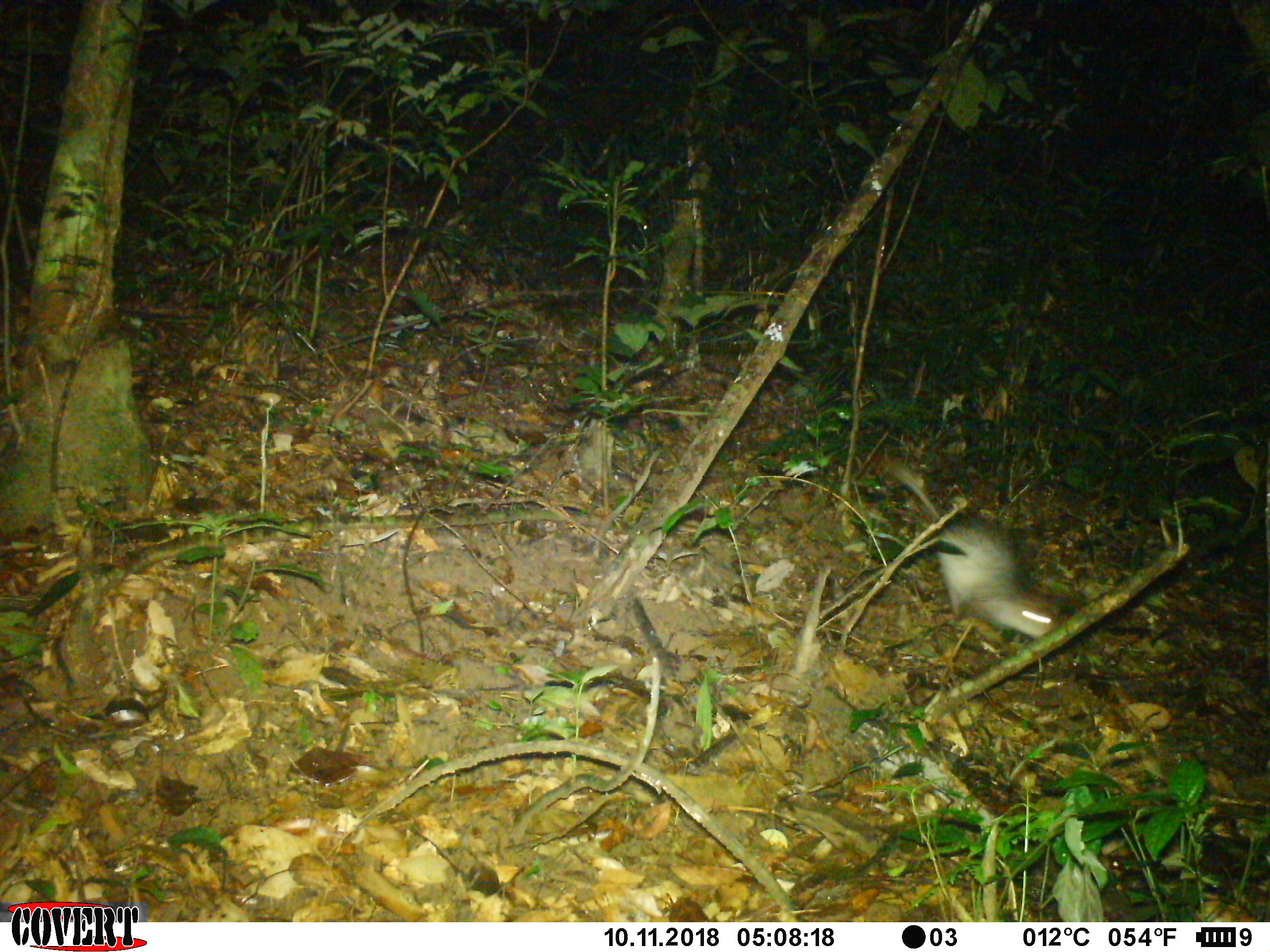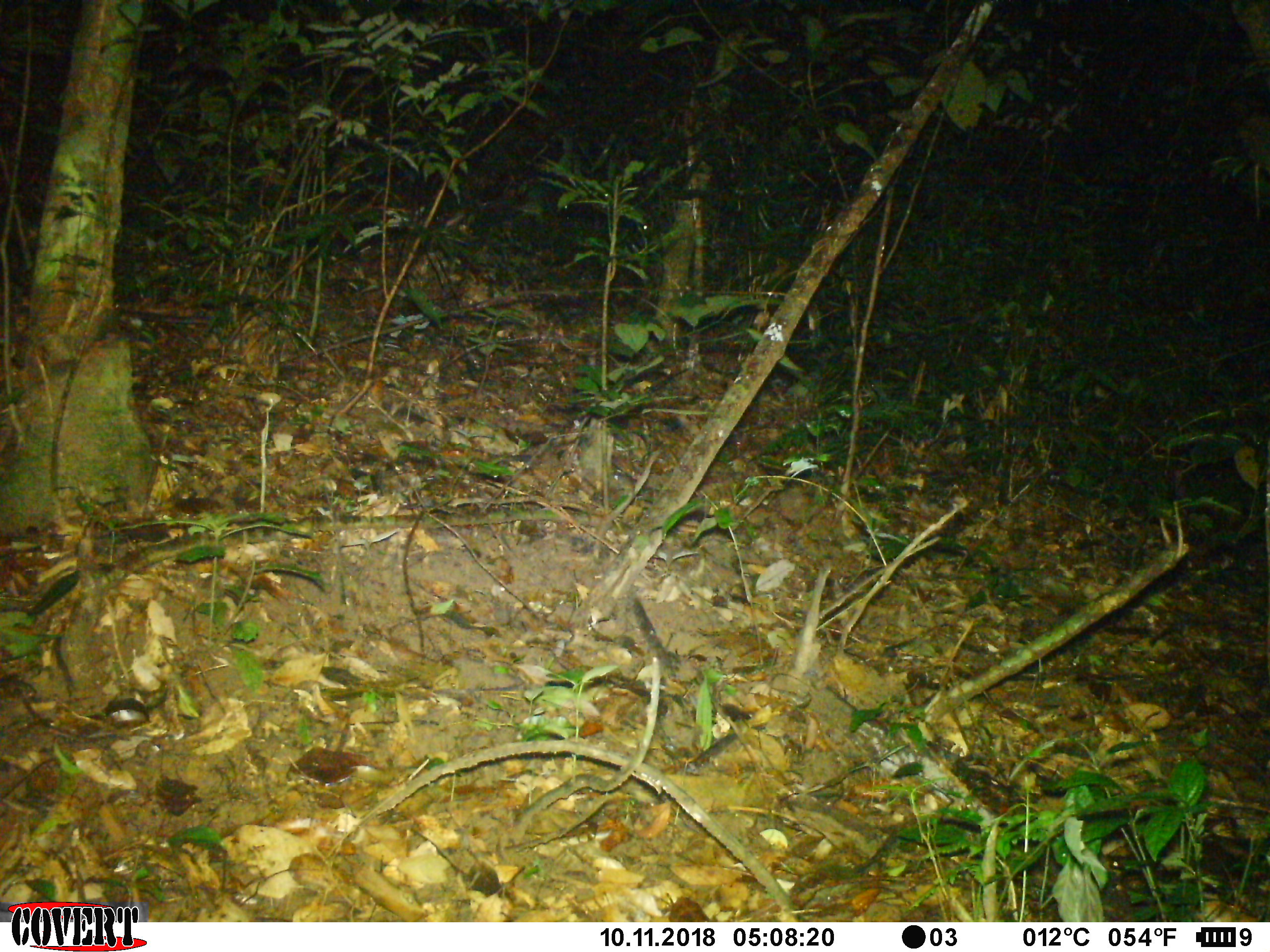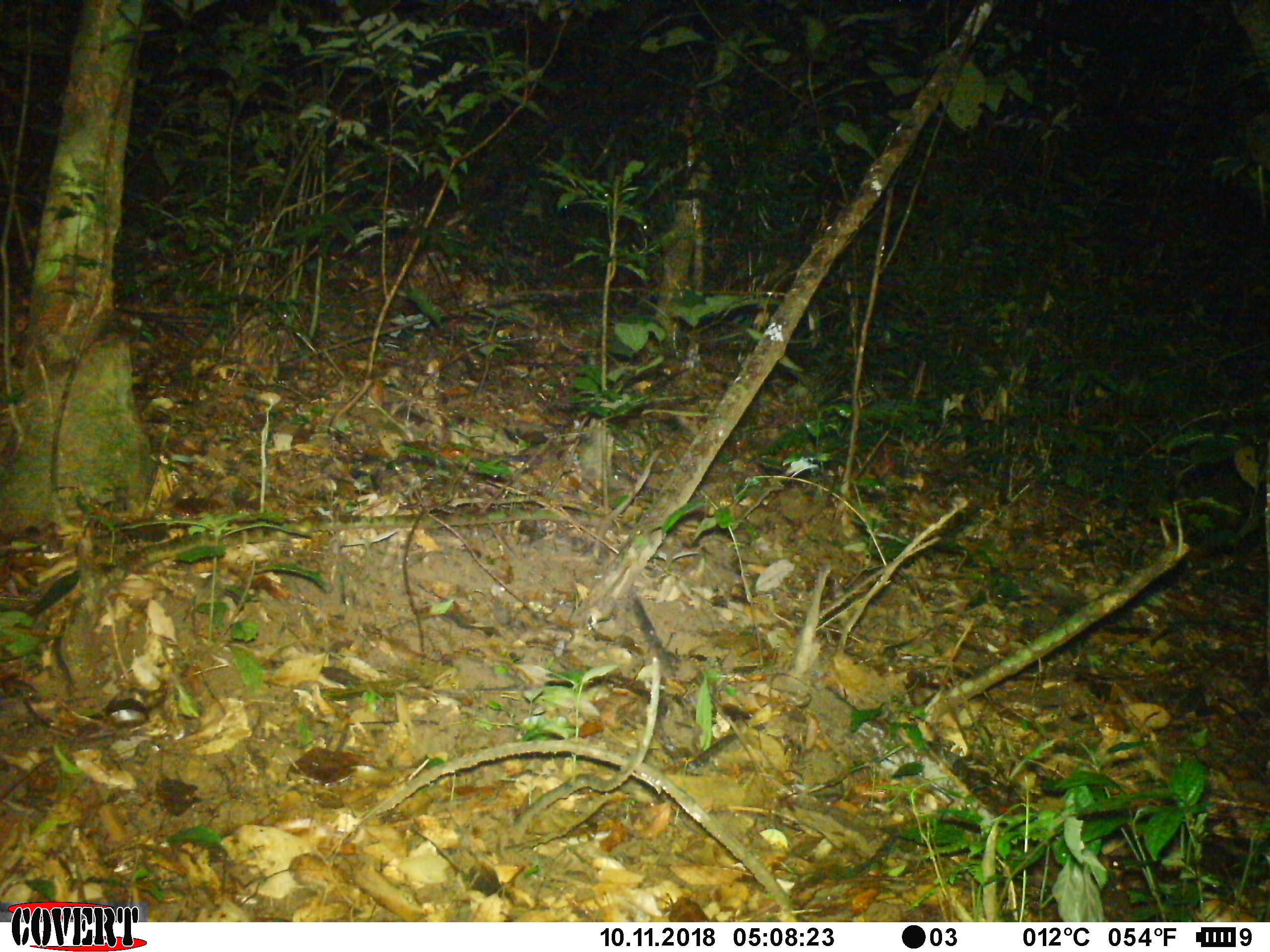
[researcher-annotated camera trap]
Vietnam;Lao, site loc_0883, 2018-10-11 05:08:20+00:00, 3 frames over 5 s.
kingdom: Animalia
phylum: Chordata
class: Mammalia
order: Rodentia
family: Hystricidae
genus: Atherurus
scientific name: Atherurus macrourus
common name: asiatic brush-tailed porcupine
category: asiatic brush tailed porcupine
Asiatic brush tailed porcupine (asiatic brush-tailed porcupine) (Atherurus macrourus). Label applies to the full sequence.